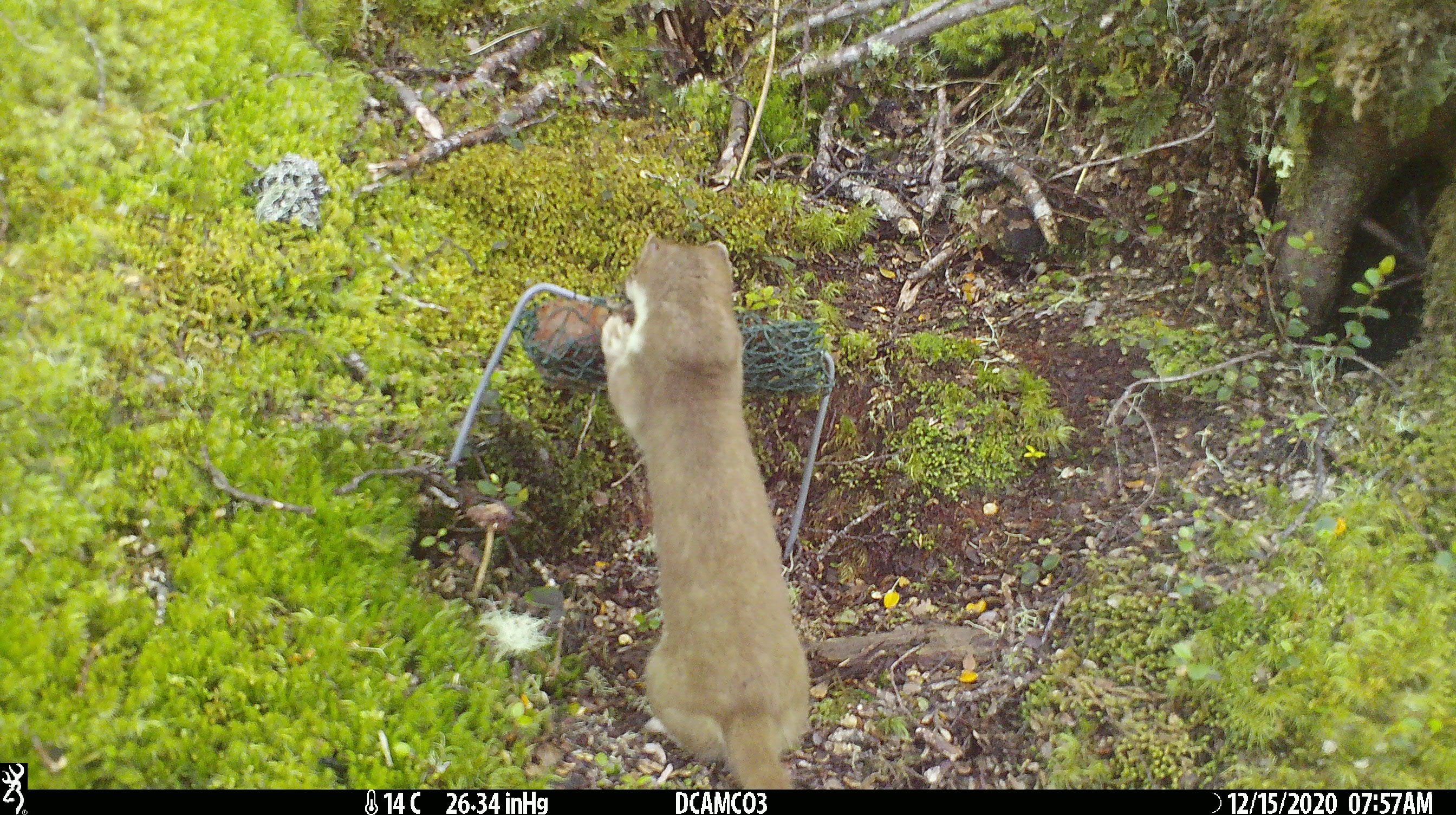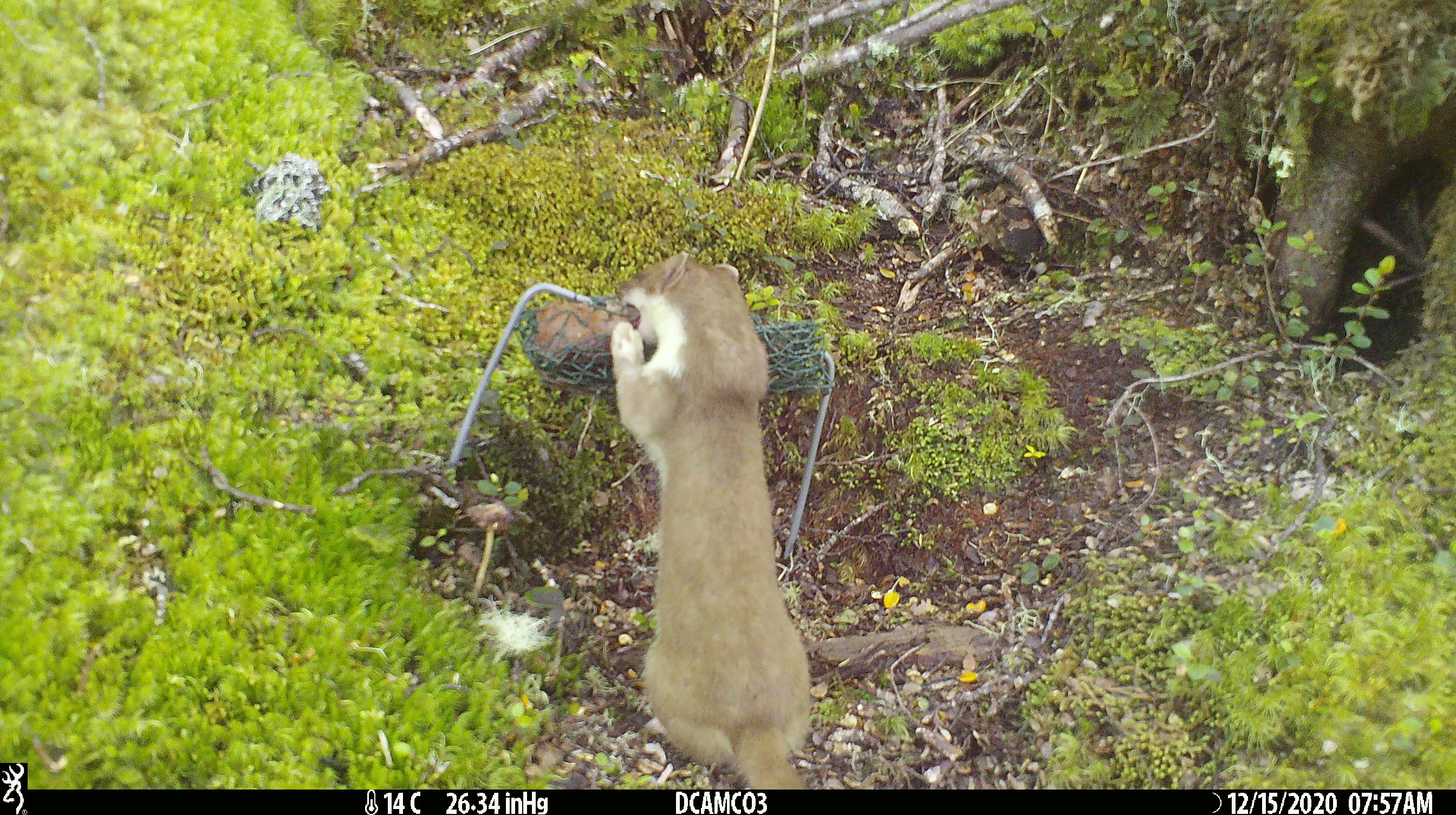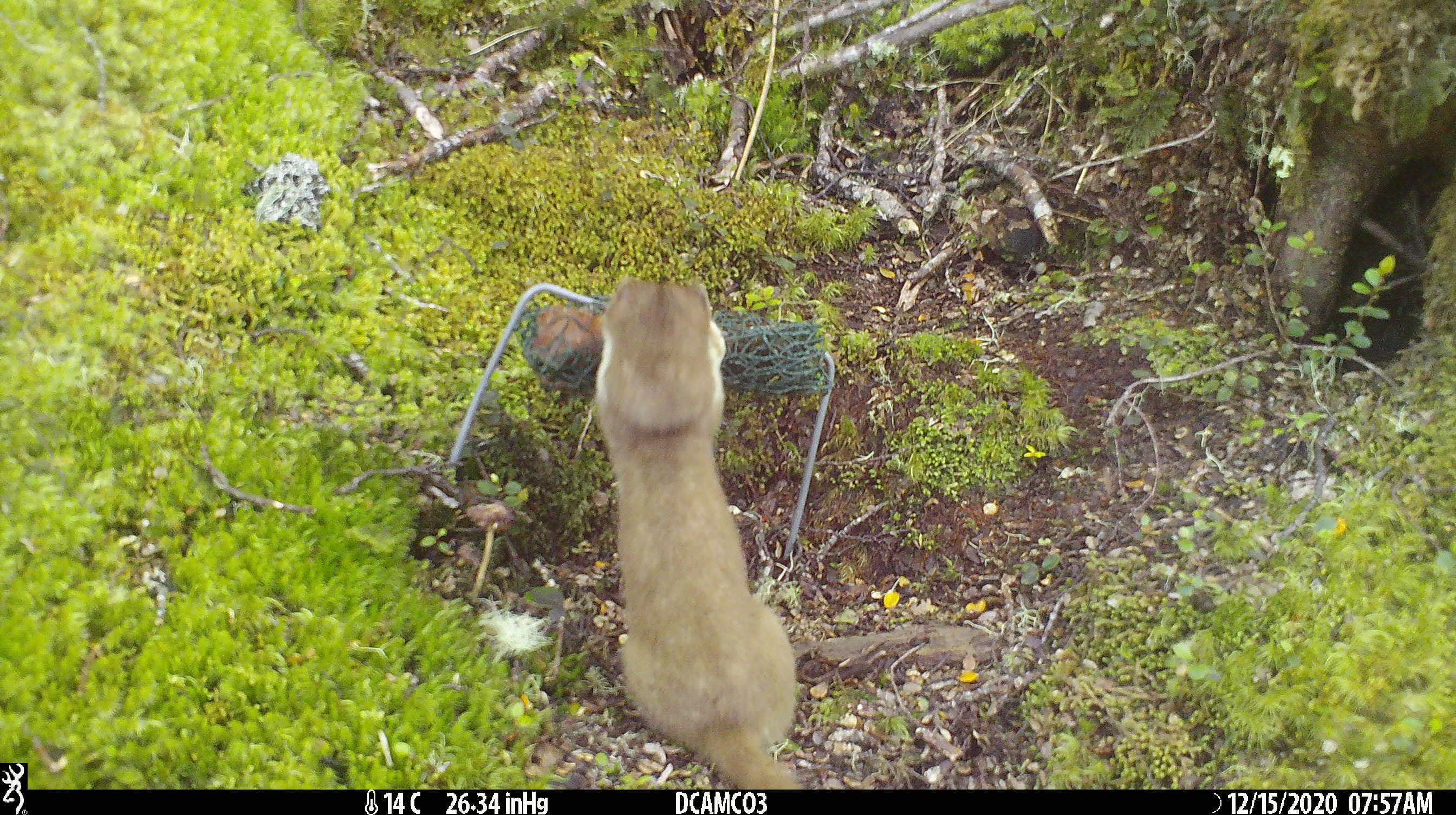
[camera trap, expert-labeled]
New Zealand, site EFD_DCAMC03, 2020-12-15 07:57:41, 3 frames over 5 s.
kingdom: Animalia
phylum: Chordata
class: Mammalia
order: Carnivora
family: Mustelidae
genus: Mustela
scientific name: Mustela erminea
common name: stoat